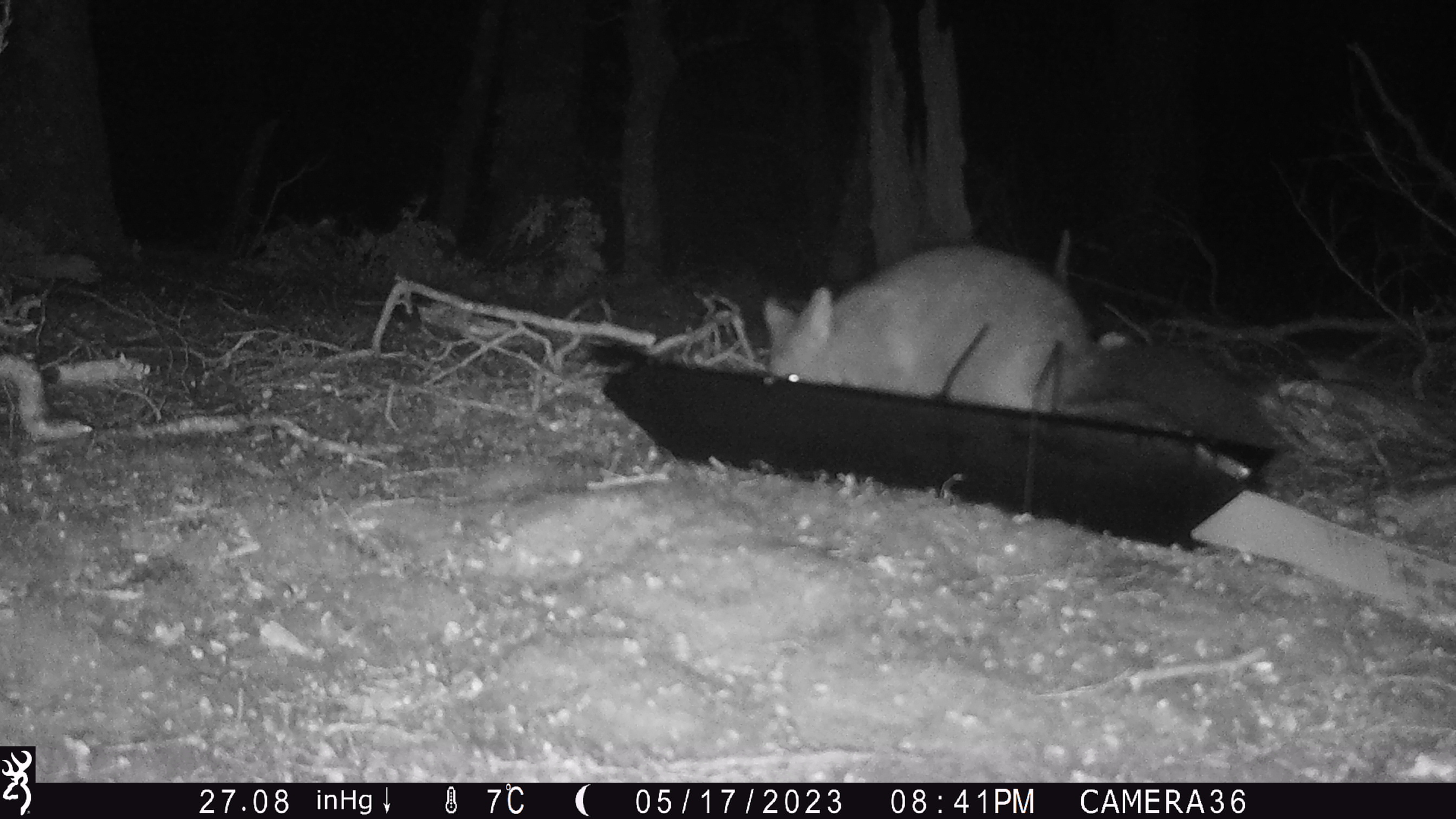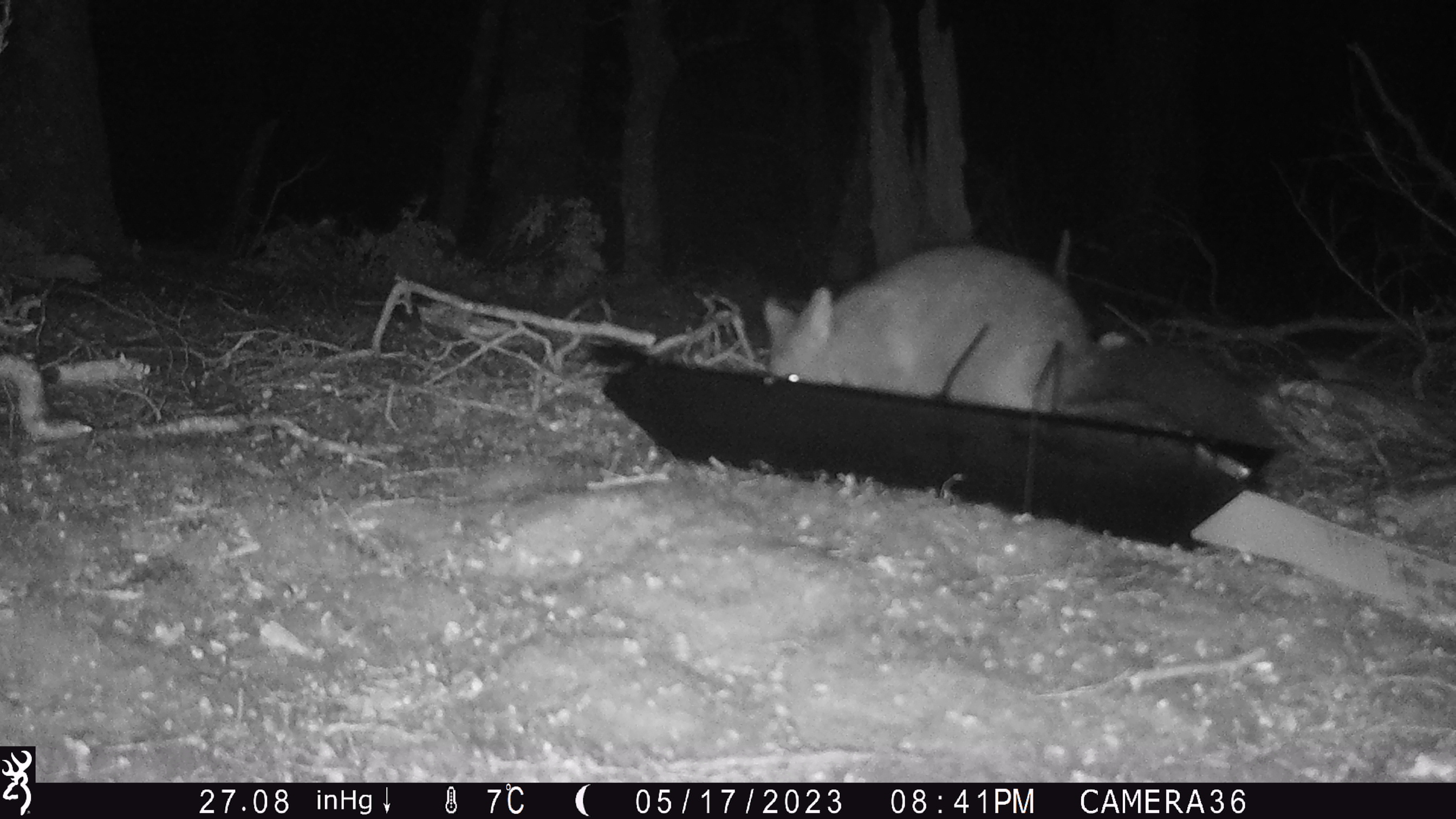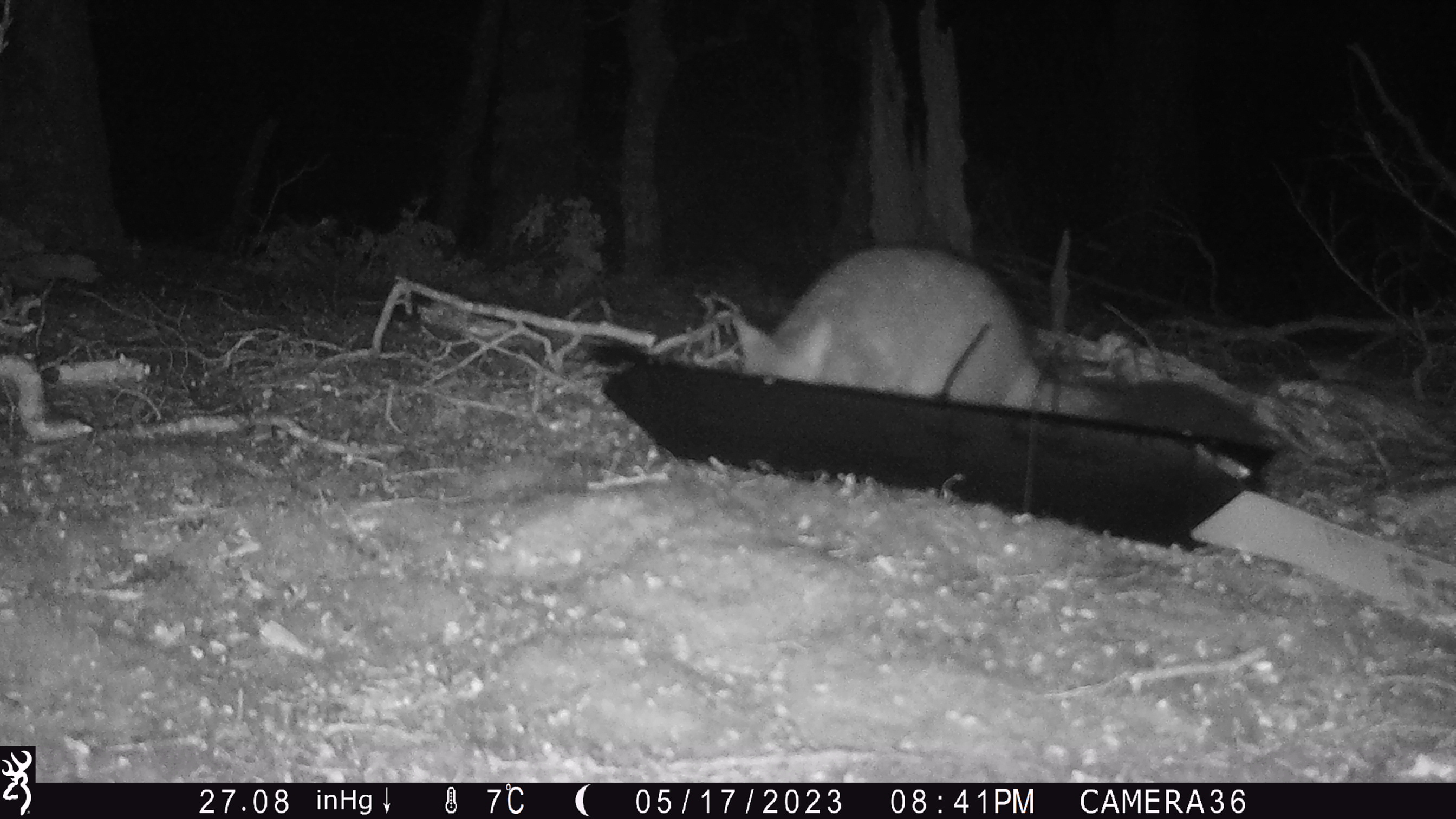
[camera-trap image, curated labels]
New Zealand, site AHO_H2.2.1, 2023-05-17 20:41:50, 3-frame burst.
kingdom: Animalia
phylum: Chordata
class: Mammalia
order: Diprotodontia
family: Phalangeridae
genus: Trichosurus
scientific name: Trichosurus vulpecula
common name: common brushtail possum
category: possum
Possum (common brushtail possum) (Trichosurus vulpecula).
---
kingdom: Animalia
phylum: Chordata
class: Mammalia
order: Carnivora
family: Mustelidae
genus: Mustela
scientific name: Mustela erminea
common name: stoat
Stoat (Mustela erminea).